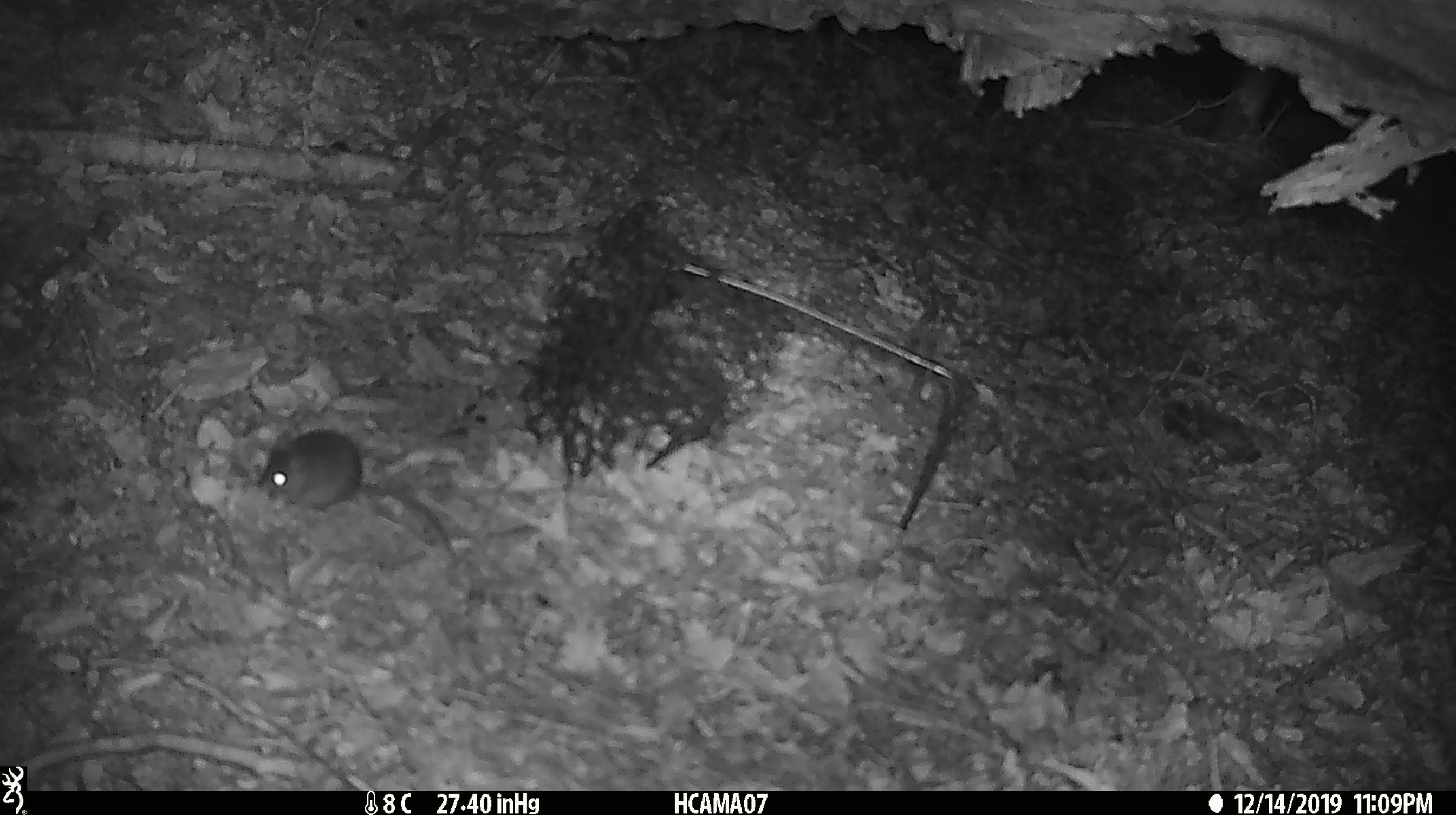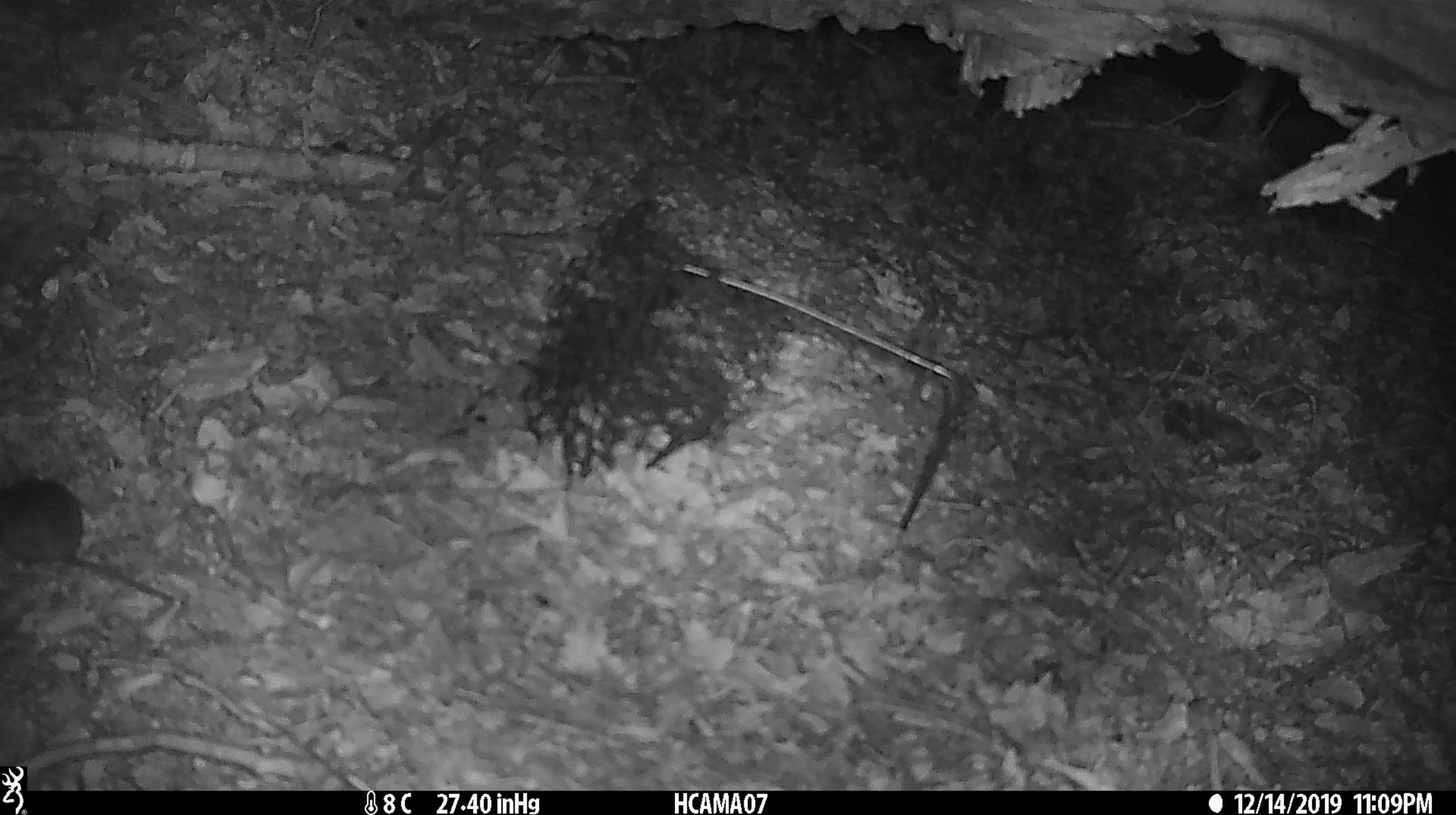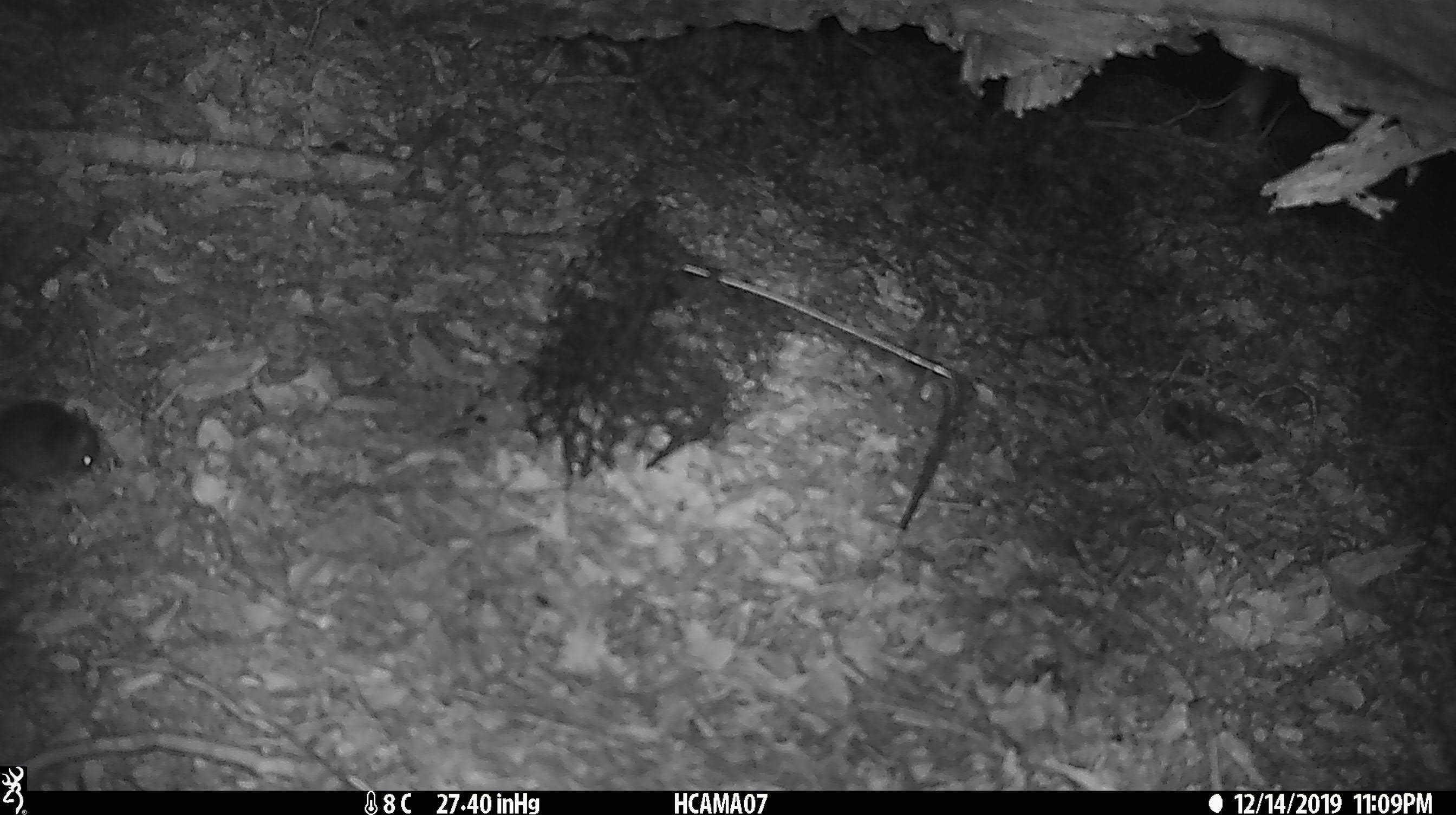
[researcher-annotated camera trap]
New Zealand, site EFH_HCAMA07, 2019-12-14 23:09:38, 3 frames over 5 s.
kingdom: Animalia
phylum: Chordata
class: Mammalia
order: Rodentia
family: Muridae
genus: Mus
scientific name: Mus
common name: mouse